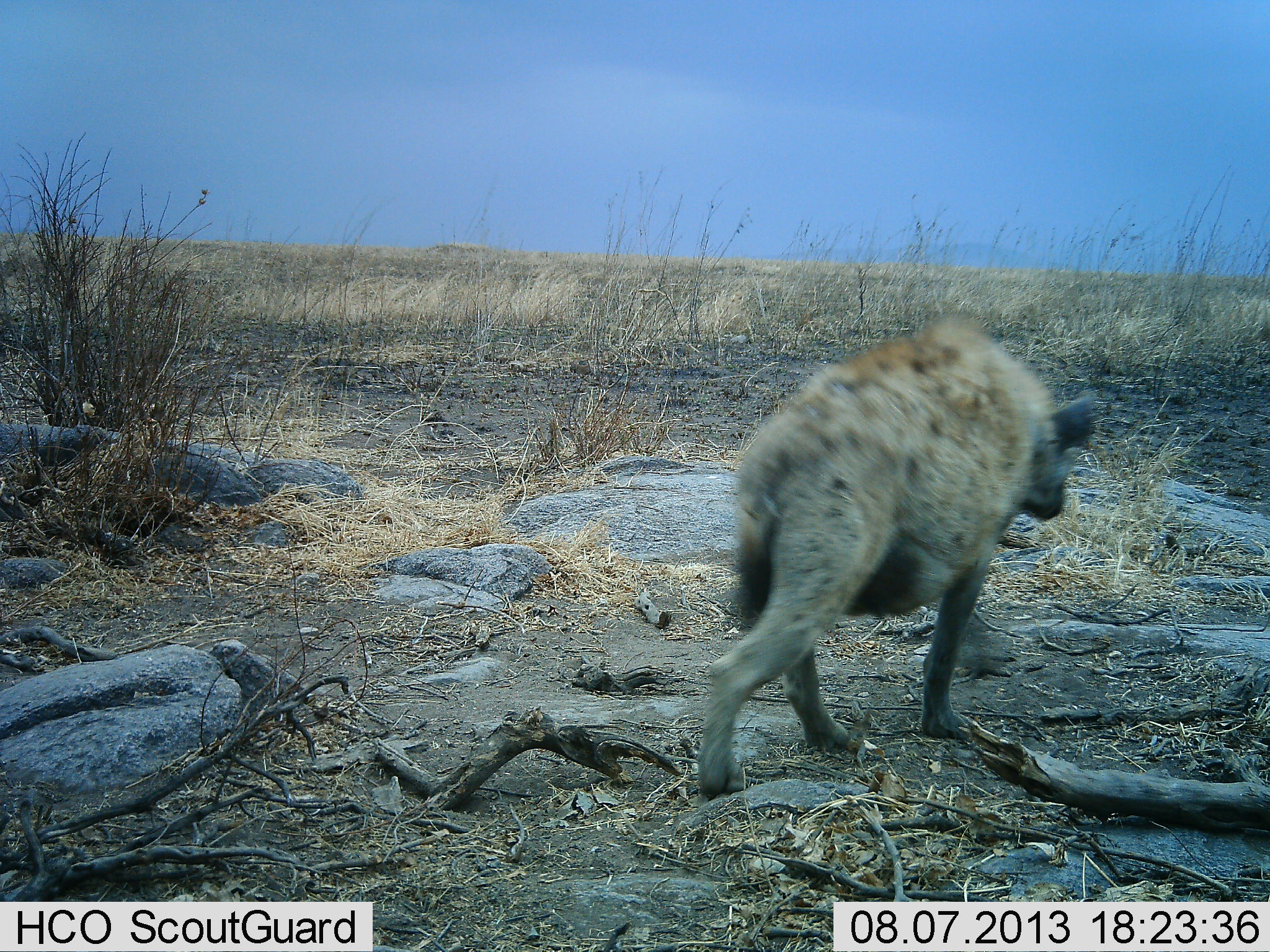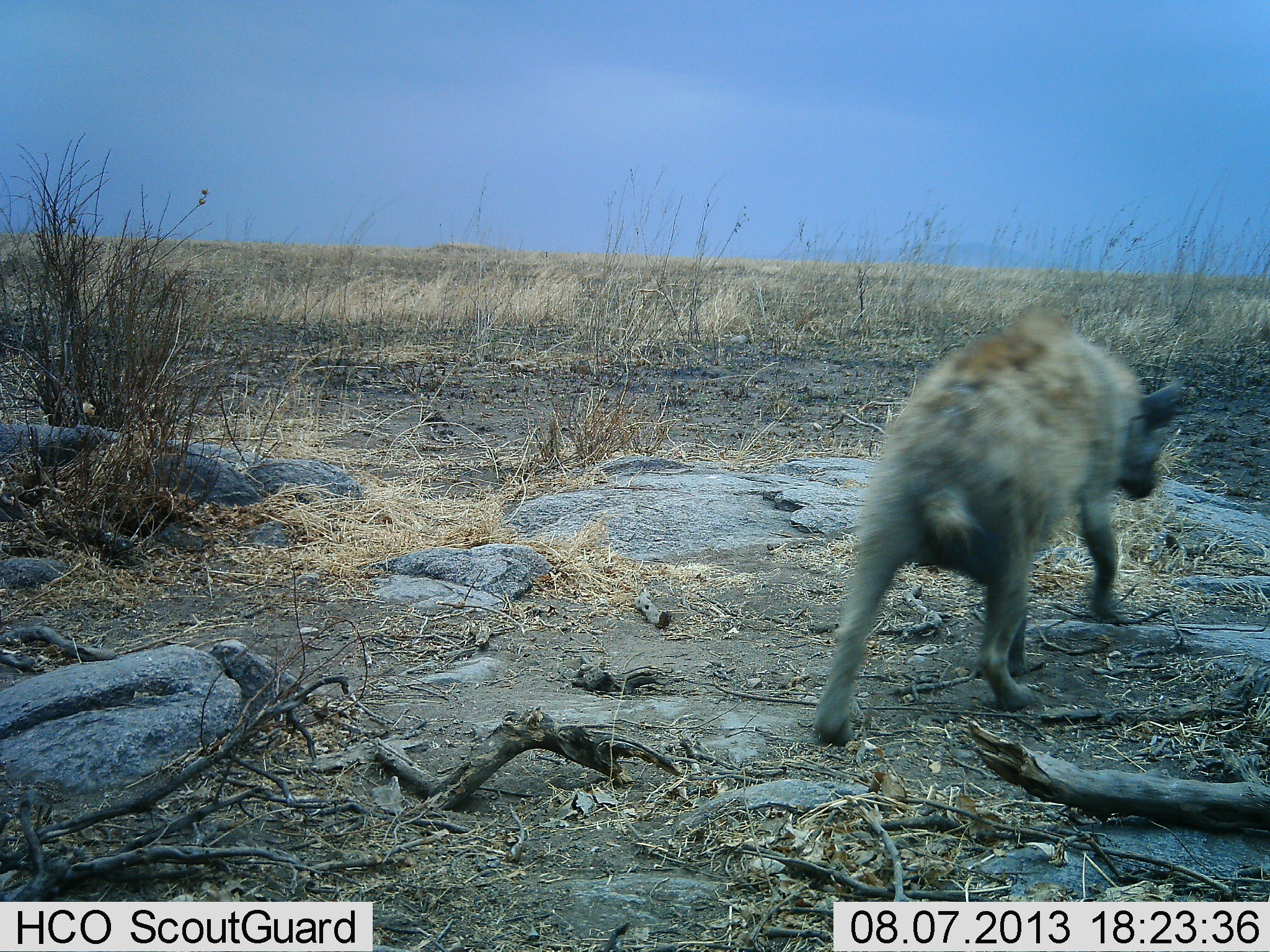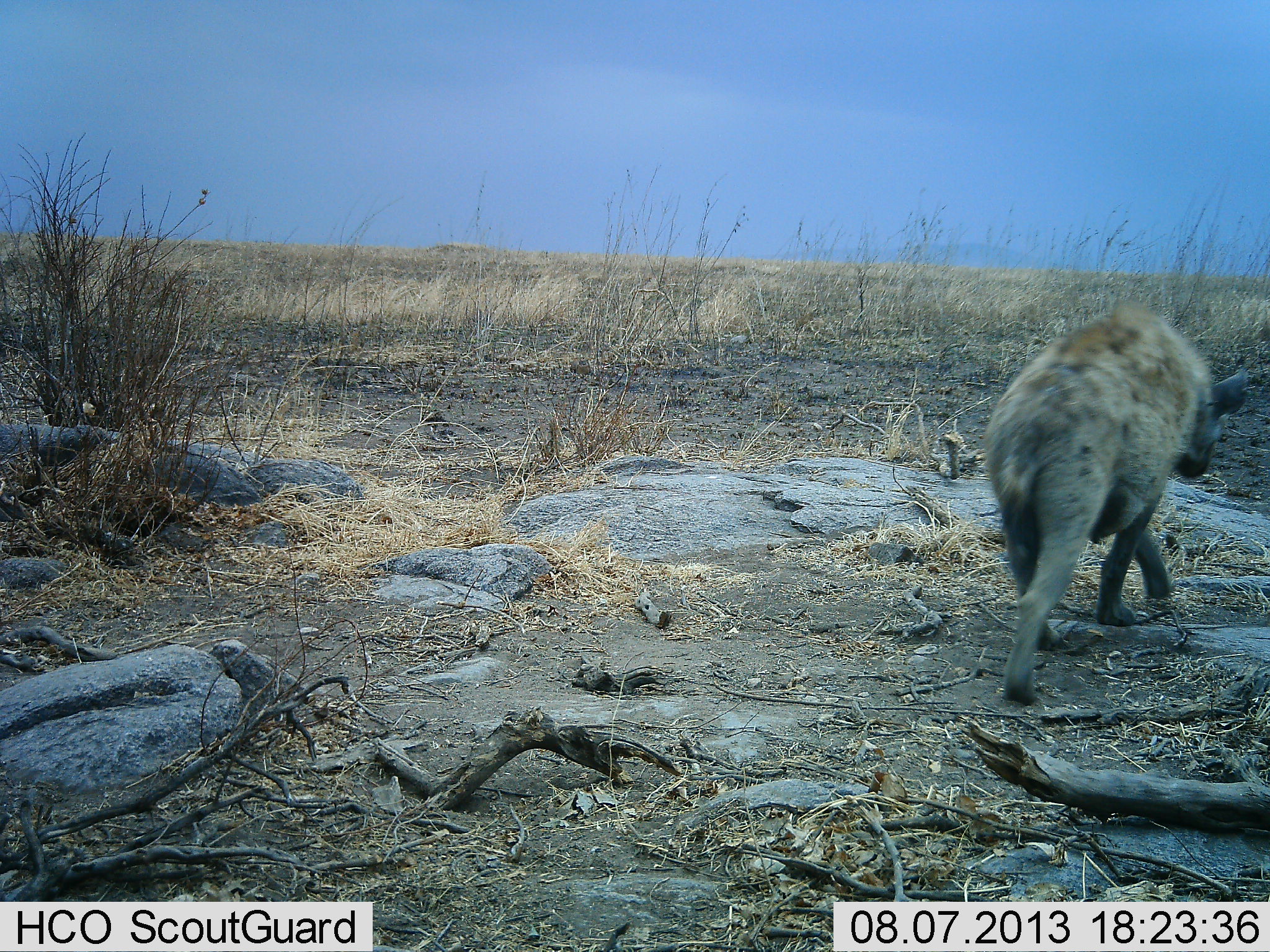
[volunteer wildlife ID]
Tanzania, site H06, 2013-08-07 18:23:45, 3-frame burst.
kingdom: Animalia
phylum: Chordata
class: Mammalia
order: Carnivora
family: Hyaenidae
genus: Crocuta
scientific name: Crocuta crocuta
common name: spotted hyena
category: hyenaspotted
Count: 1.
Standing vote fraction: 0%.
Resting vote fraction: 0%.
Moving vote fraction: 100%.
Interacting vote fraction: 0%.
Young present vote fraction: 0%.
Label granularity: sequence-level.